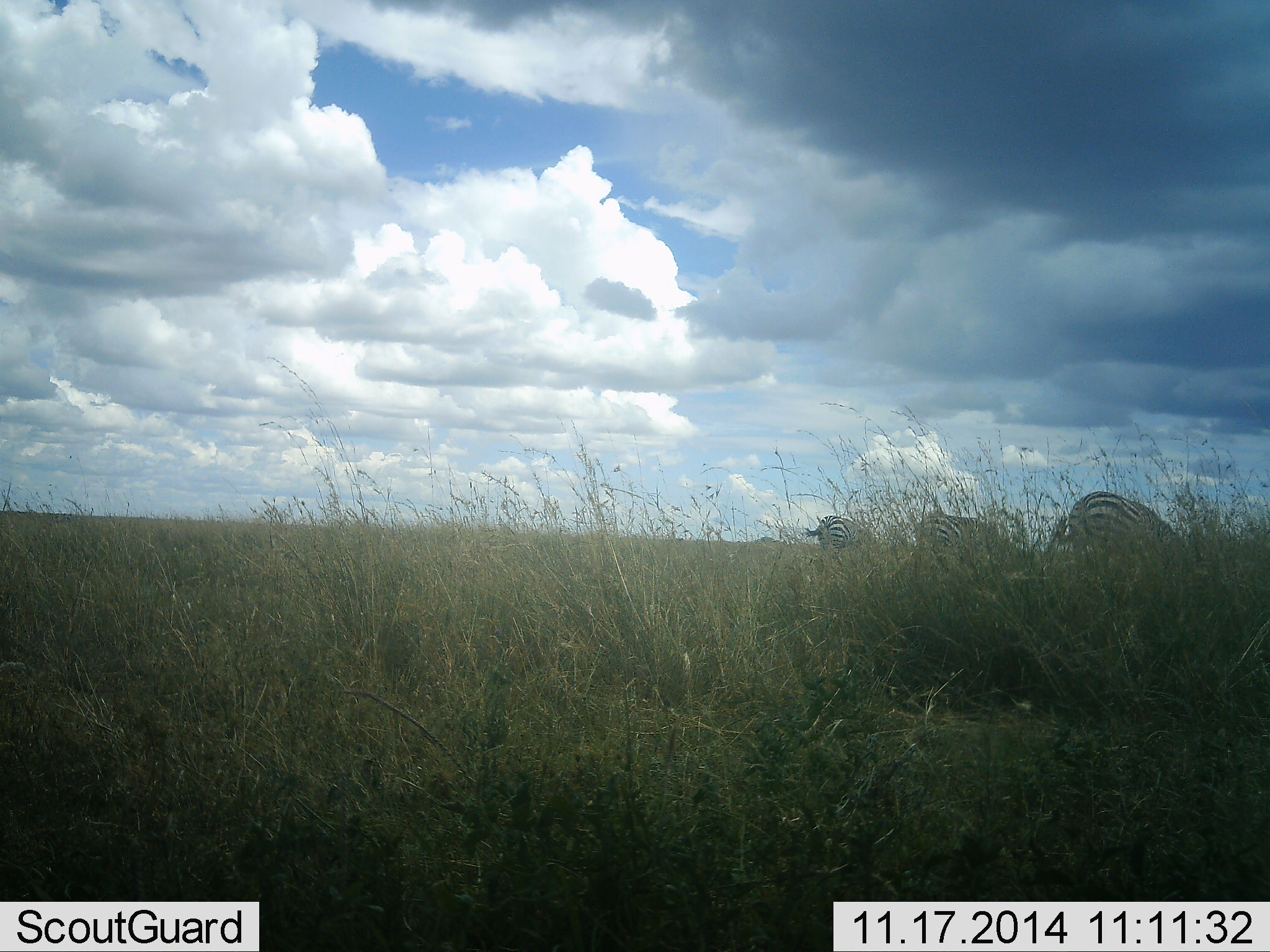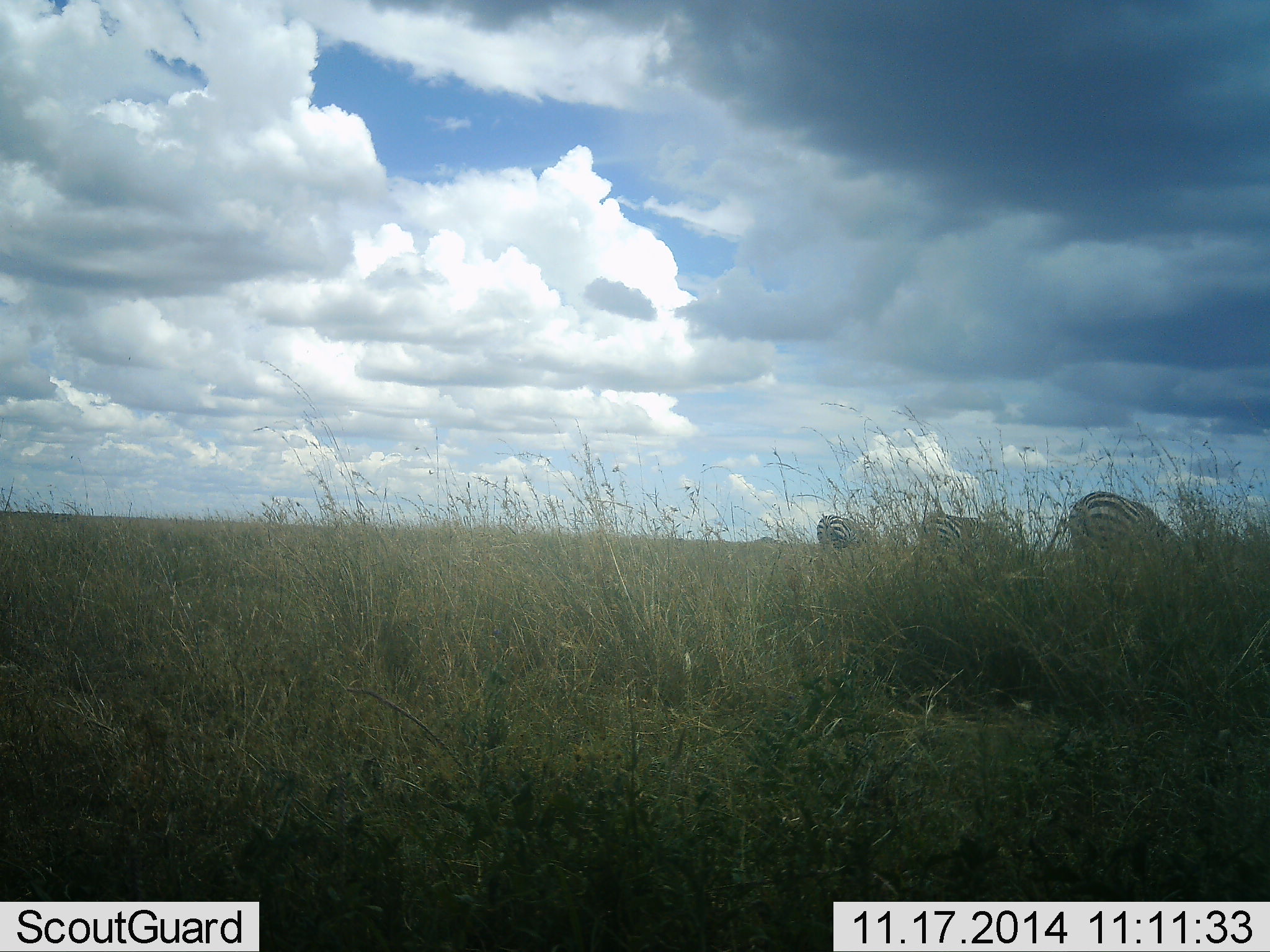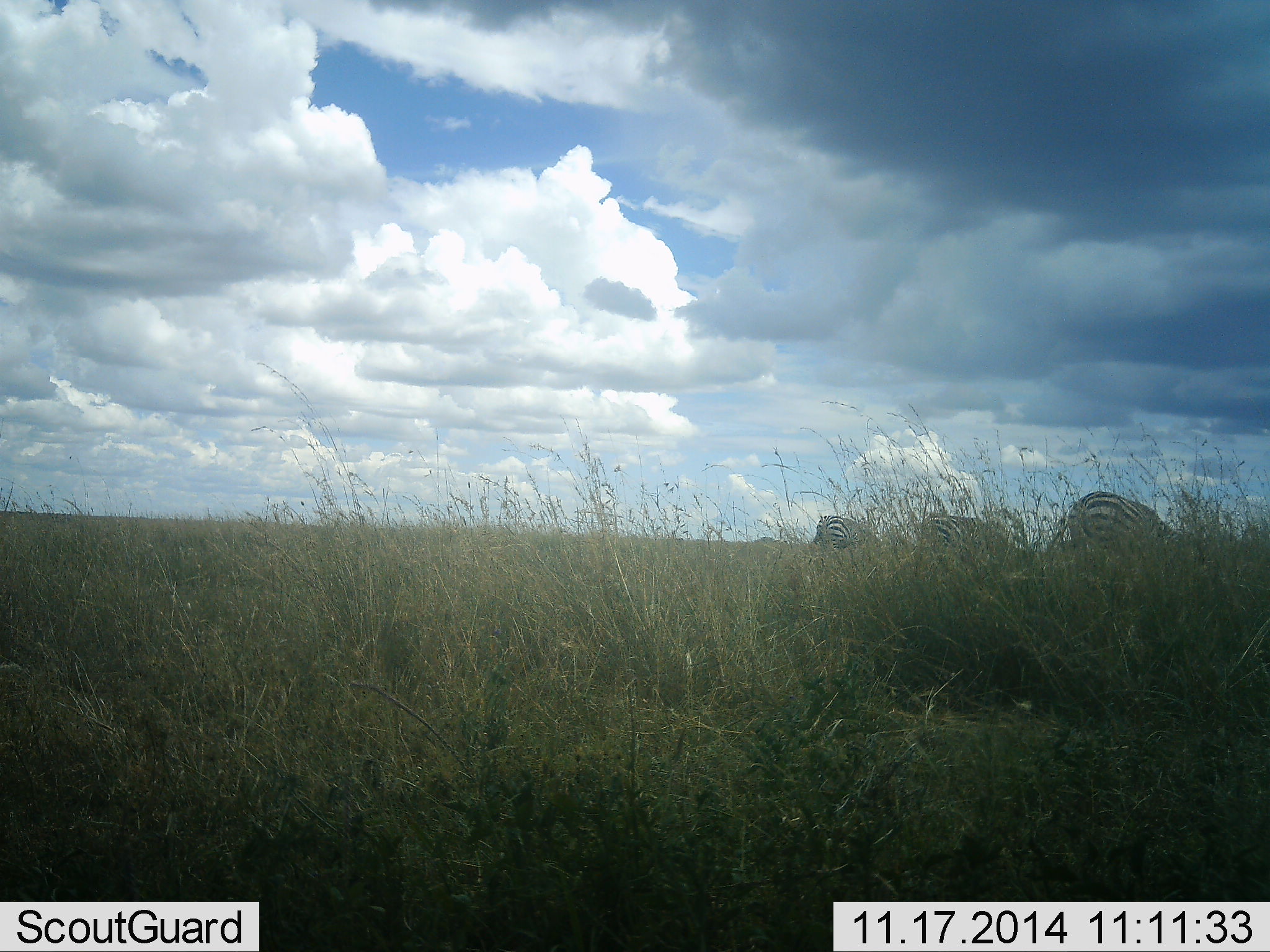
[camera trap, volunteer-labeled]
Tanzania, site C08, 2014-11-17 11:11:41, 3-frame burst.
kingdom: Animalia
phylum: Chordata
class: Mammalia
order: Perissodactyla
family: Equidae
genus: Equus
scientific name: Equus quagga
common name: plains zebra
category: zebra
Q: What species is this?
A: Zebra (plains zebra) (Equus quagga).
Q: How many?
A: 3.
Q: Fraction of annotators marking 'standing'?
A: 0%.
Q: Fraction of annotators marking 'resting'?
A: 0%.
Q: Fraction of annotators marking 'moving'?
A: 0%.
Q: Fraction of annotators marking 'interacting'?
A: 0%.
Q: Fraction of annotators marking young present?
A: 0%.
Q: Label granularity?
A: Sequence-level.